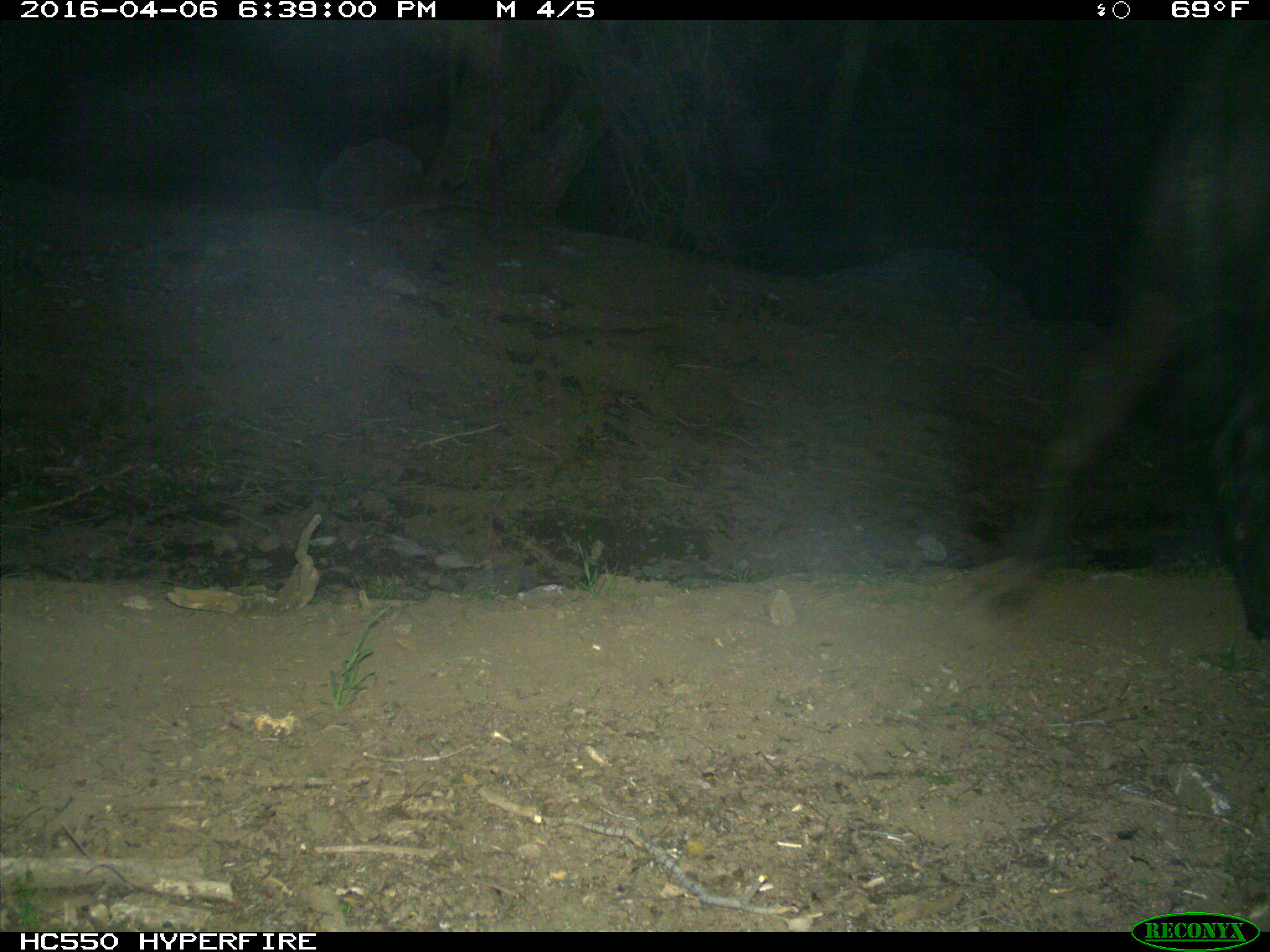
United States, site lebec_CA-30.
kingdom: Animalia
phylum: Chordata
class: Mammalia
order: Artiodactyla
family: Bovidae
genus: Bos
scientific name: Bos taurus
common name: domestic cow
Bos taurus (domestic cow).